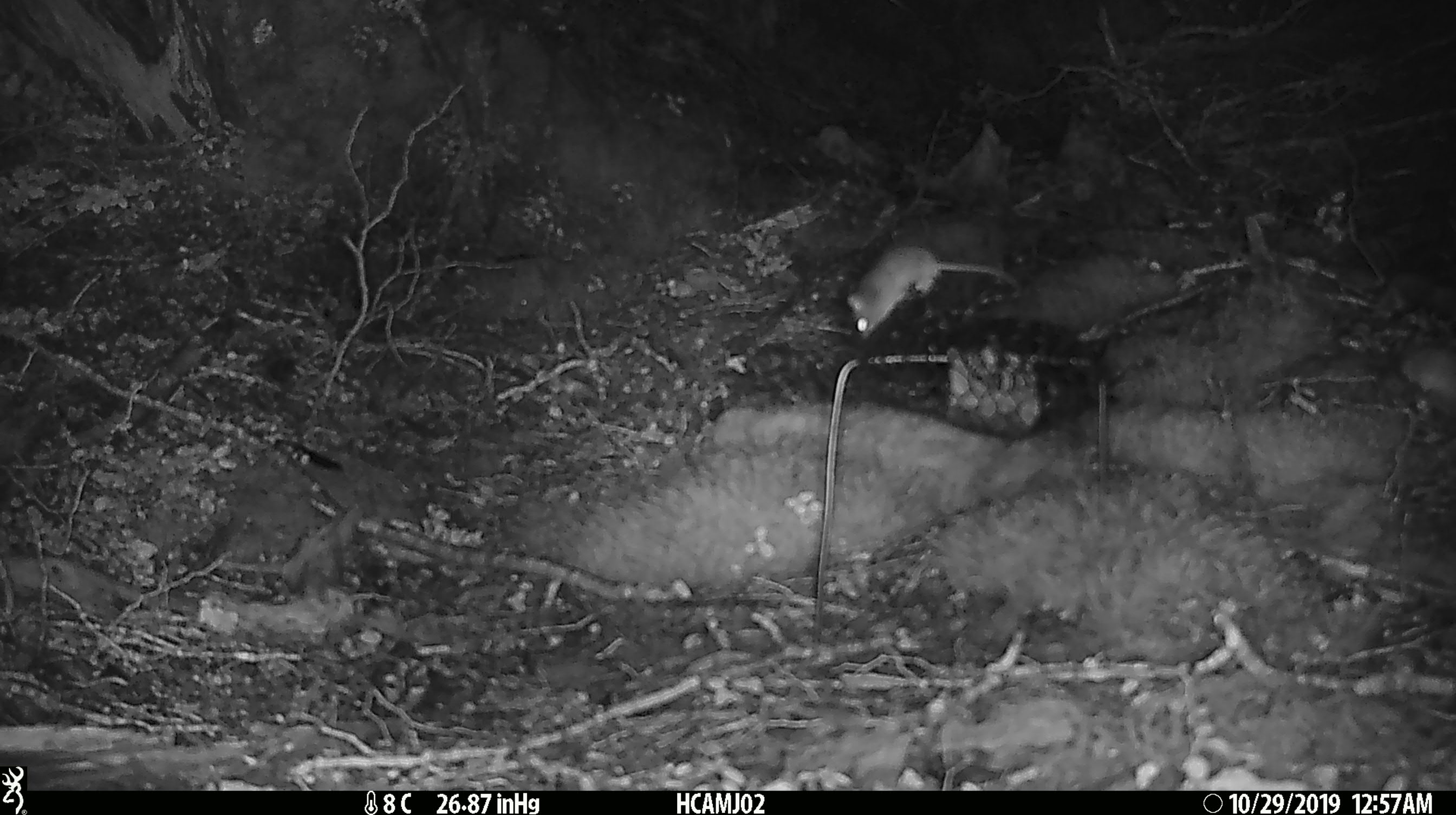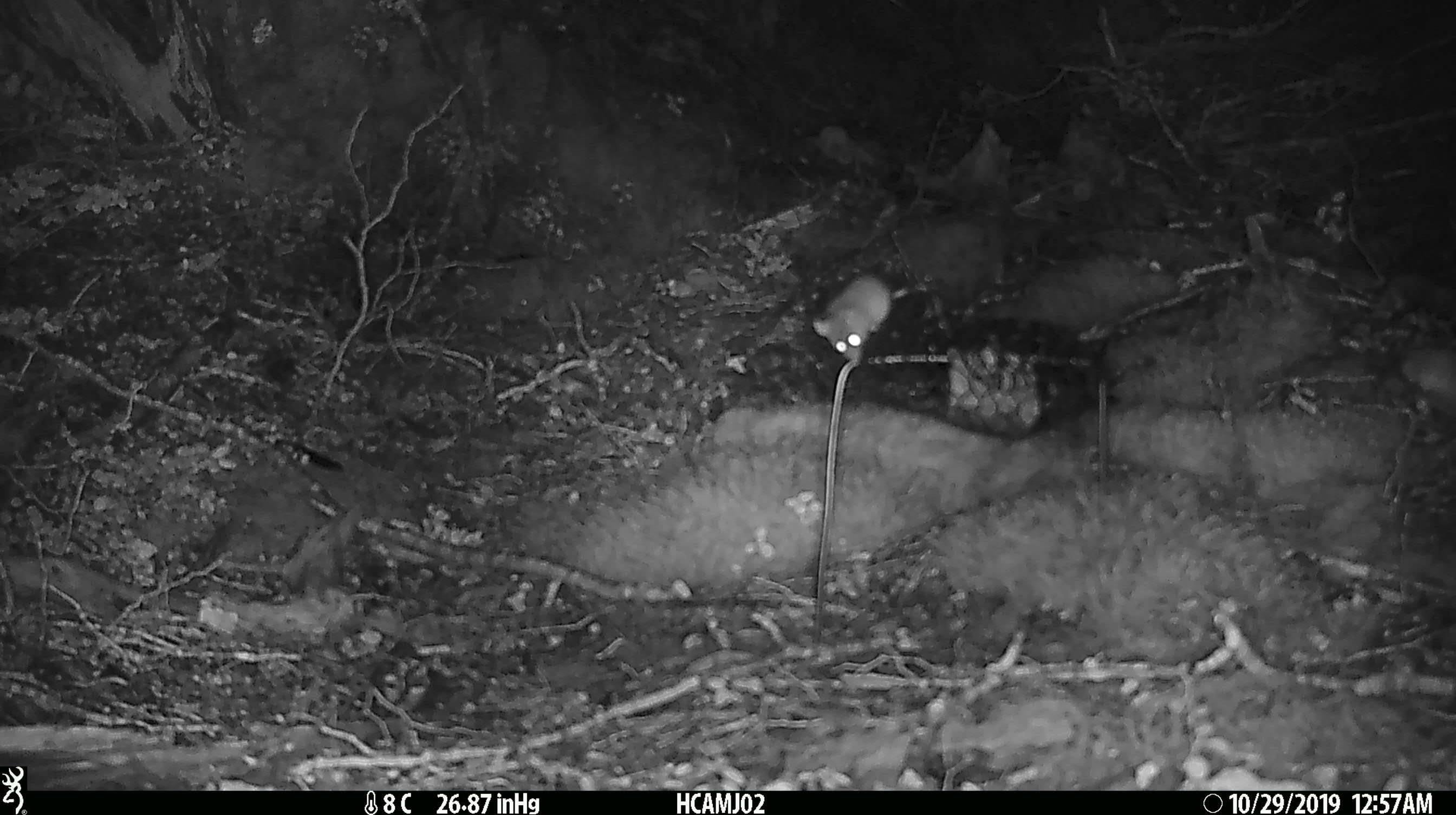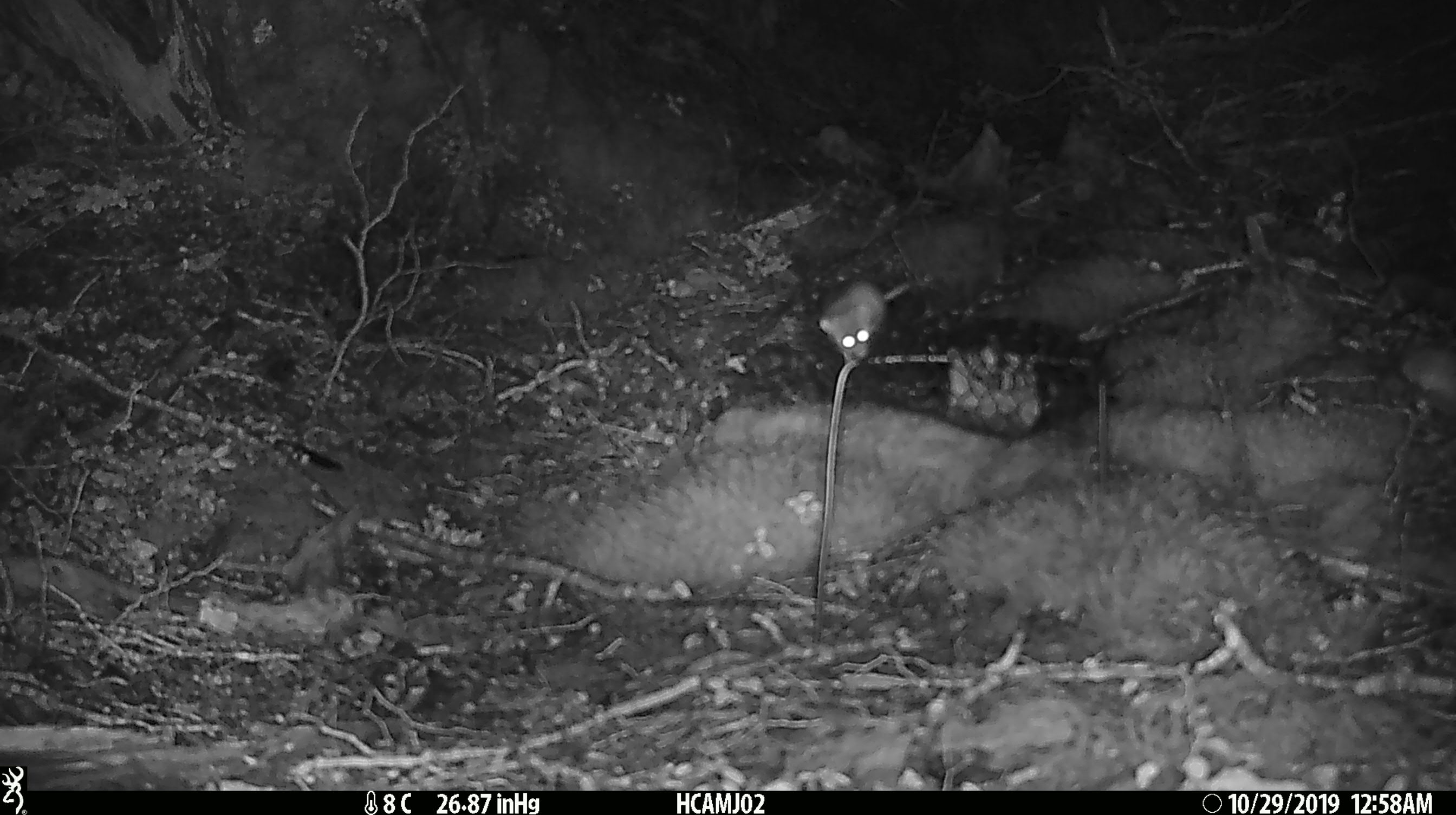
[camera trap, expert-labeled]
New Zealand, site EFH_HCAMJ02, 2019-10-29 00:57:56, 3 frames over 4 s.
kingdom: Animalia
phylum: Chordata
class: Mammalia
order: Rodentia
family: Muridae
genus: Mus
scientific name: Mus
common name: mouse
Mouse (Mus).